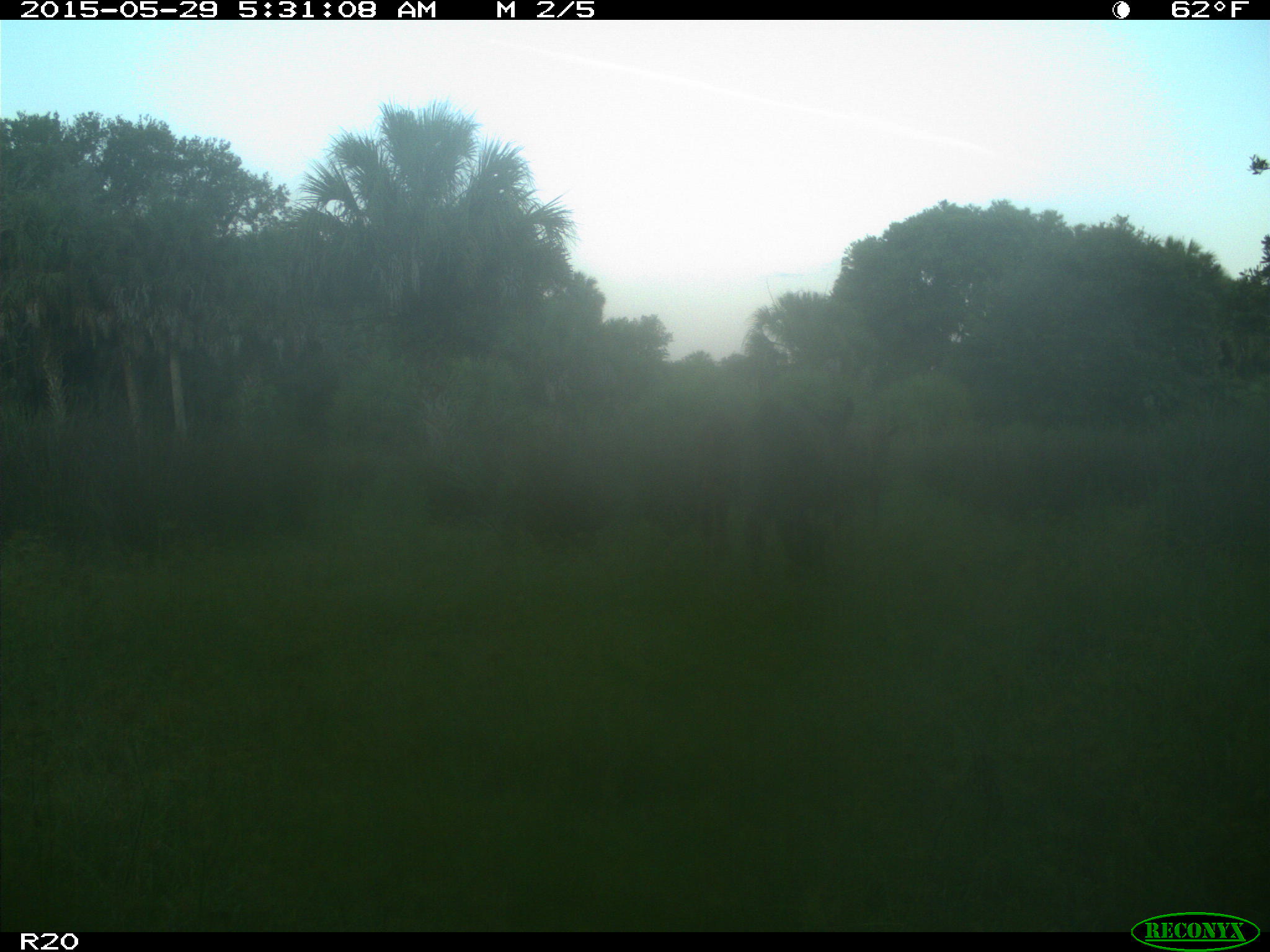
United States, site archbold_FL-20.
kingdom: Animalia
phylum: Chordata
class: Mammalia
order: Artiodactyla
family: Bovidae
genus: Bos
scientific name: Bos taurus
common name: domestic cow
Bos taurus (domestic cow).